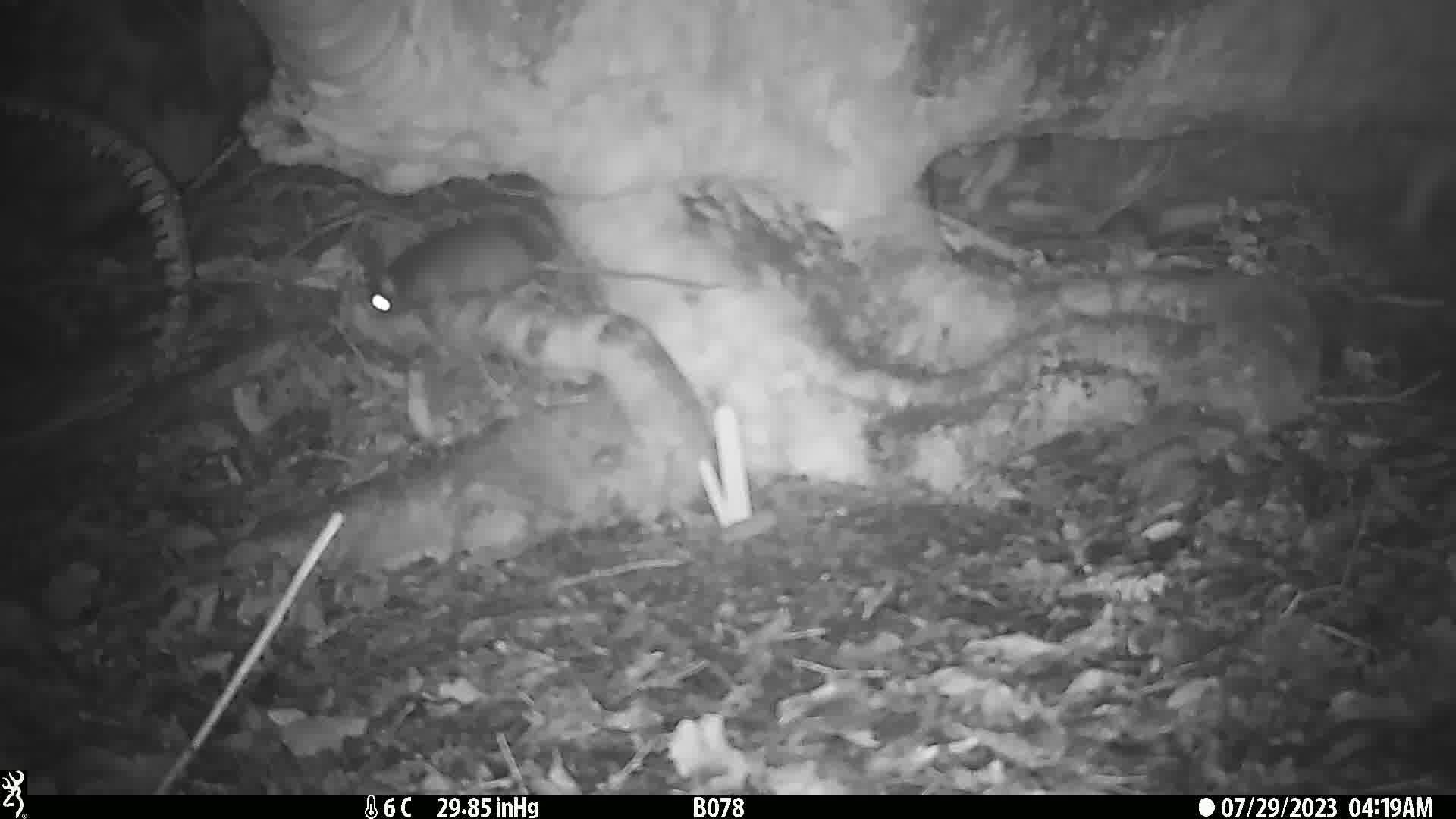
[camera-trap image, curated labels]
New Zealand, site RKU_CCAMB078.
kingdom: Animalia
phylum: Chordata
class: Mammalia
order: Rodentia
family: Muridae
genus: Rattus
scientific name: Rattus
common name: rat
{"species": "rat (Rattus)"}